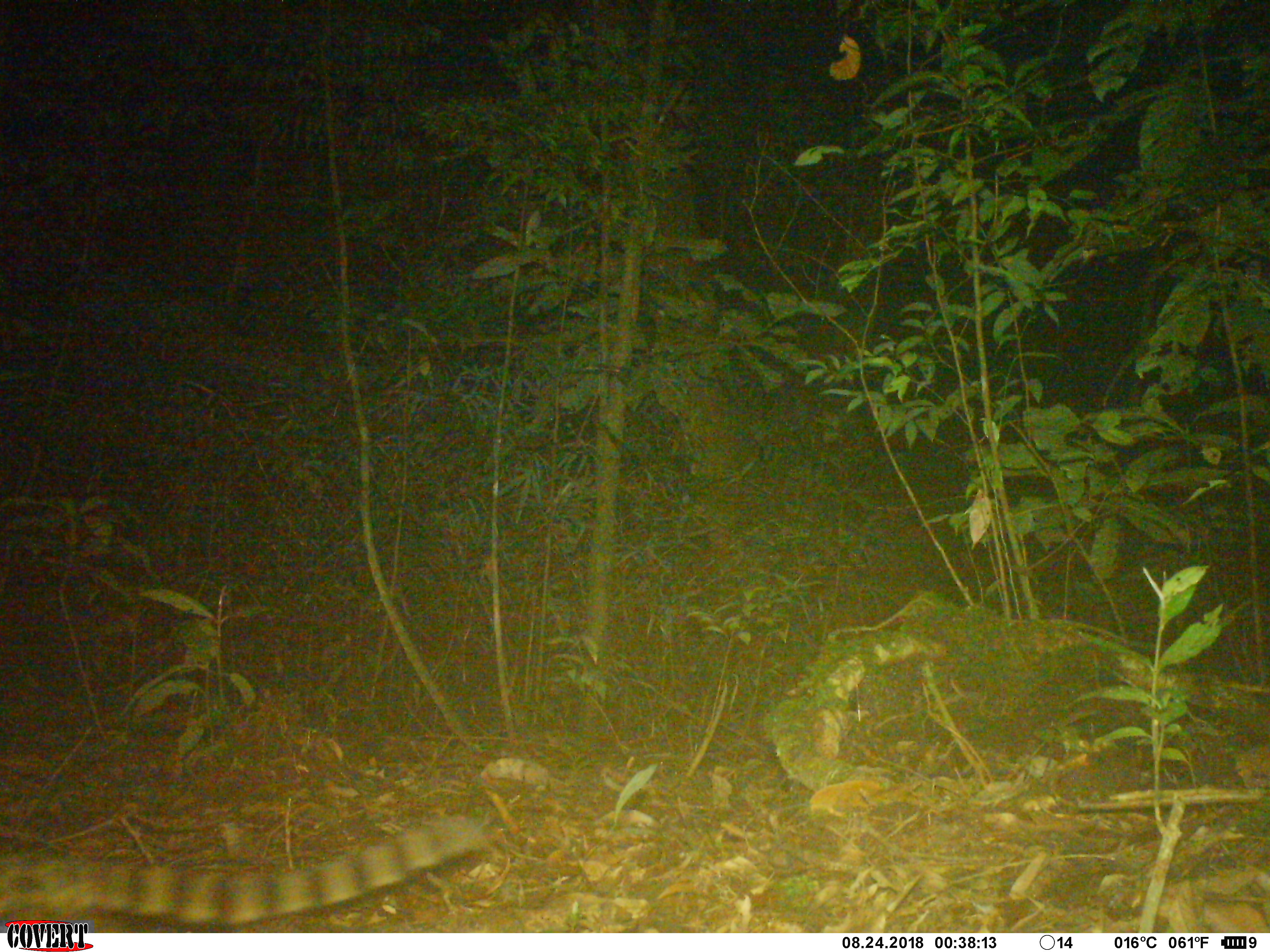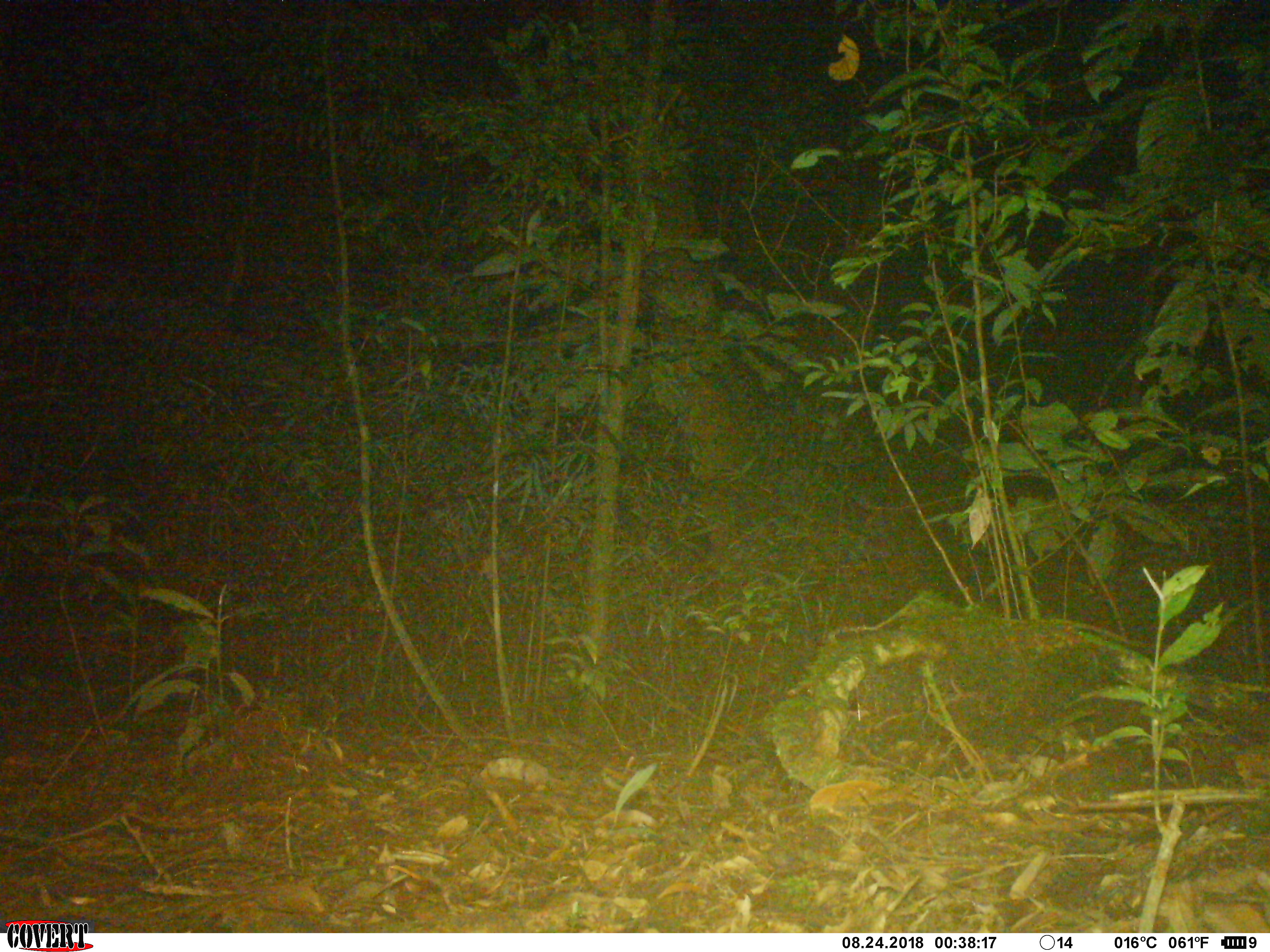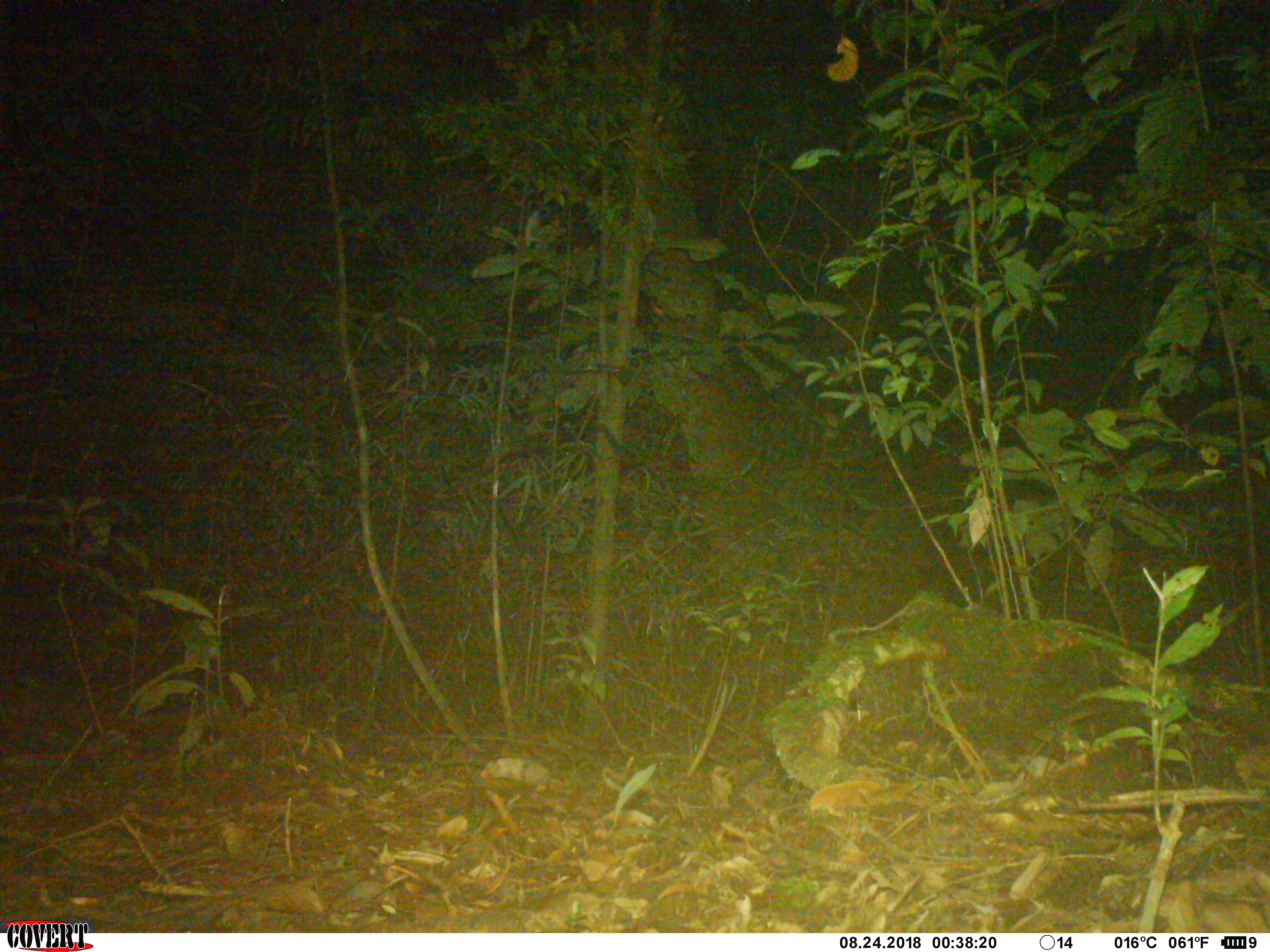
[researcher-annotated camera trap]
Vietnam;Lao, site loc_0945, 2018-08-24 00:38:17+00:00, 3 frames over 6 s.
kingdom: Animalia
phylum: Chordata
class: Mammalia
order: Carnivora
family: Prionodontidae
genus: Prionodon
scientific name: Prionodon pardicolor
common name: spotted linsang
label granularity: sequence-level